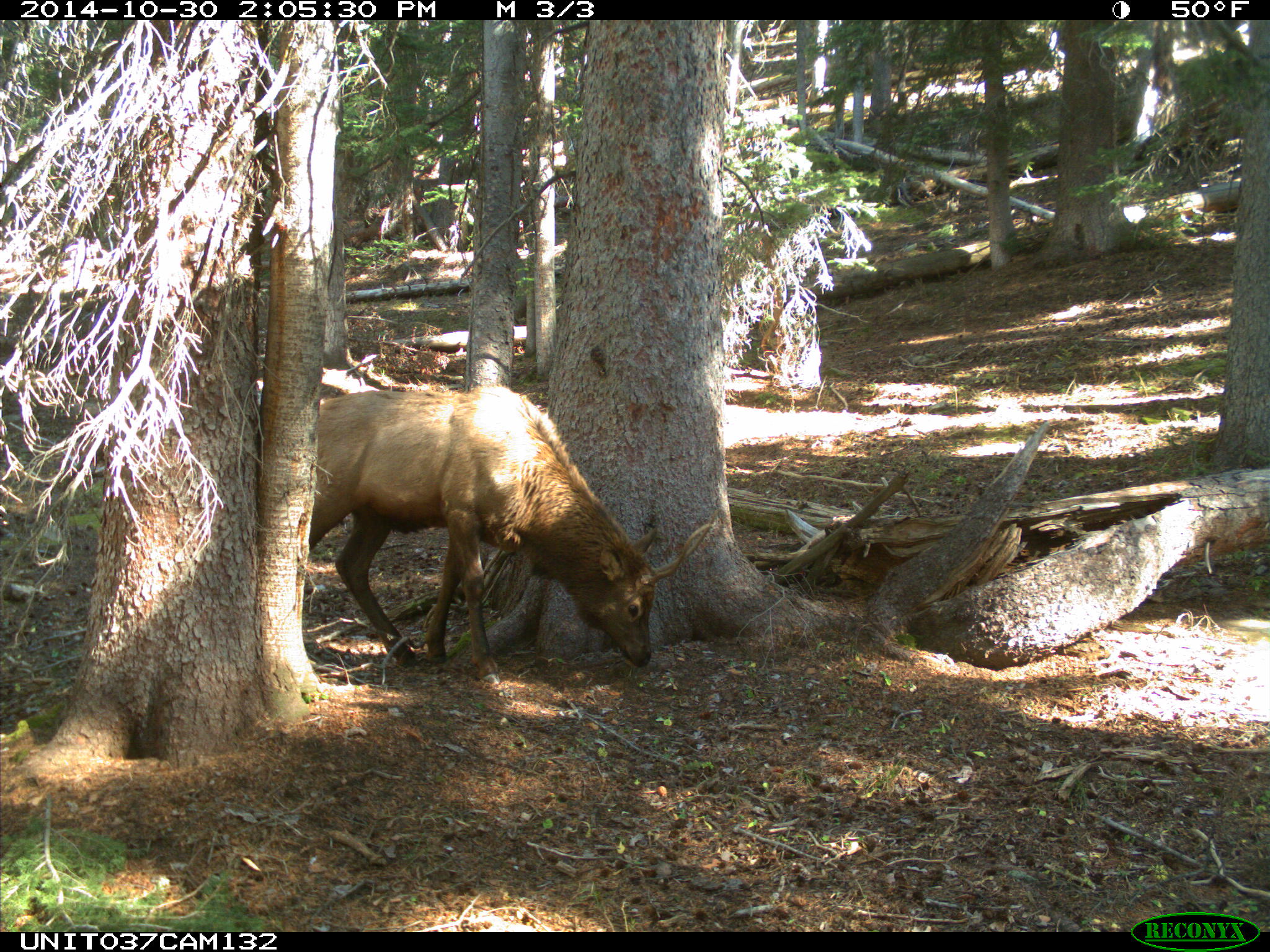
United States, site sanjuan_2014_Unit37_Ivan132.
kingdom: Animalia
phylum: Chordata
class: Mammalia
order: Artiodactyla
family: Cervidae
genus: Cervus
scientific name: Cervus elaphus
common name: red deer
Cervus elaphus (red deer).